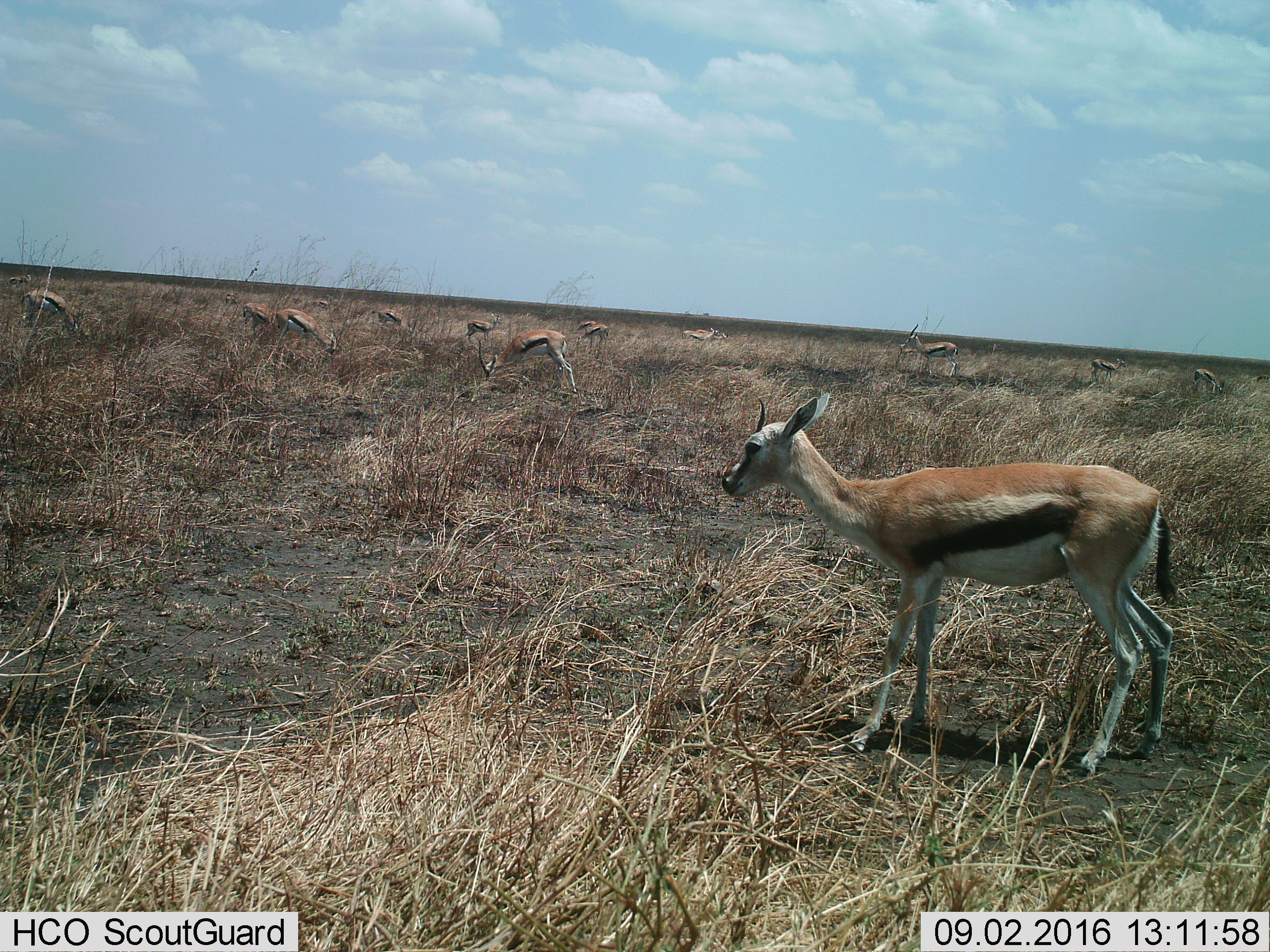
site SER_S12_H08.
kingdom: Animalia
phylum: Chordata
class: Mammalia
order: Artiodactyla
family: Bovidae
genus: Eudorcas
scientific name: Eudorcas thomsonii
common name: thomson's gazelle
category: gazellethomsons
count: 11-50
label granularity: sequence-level